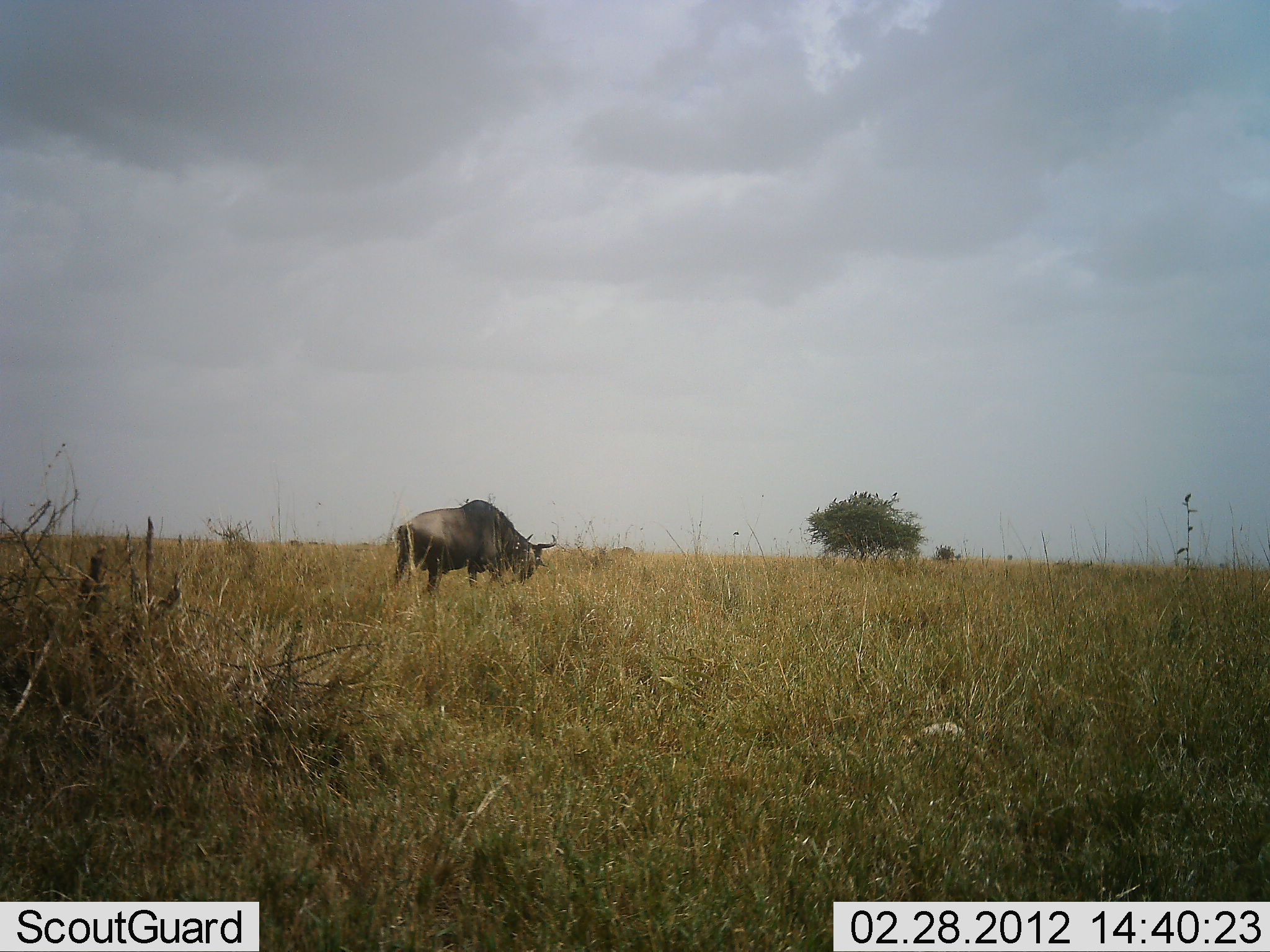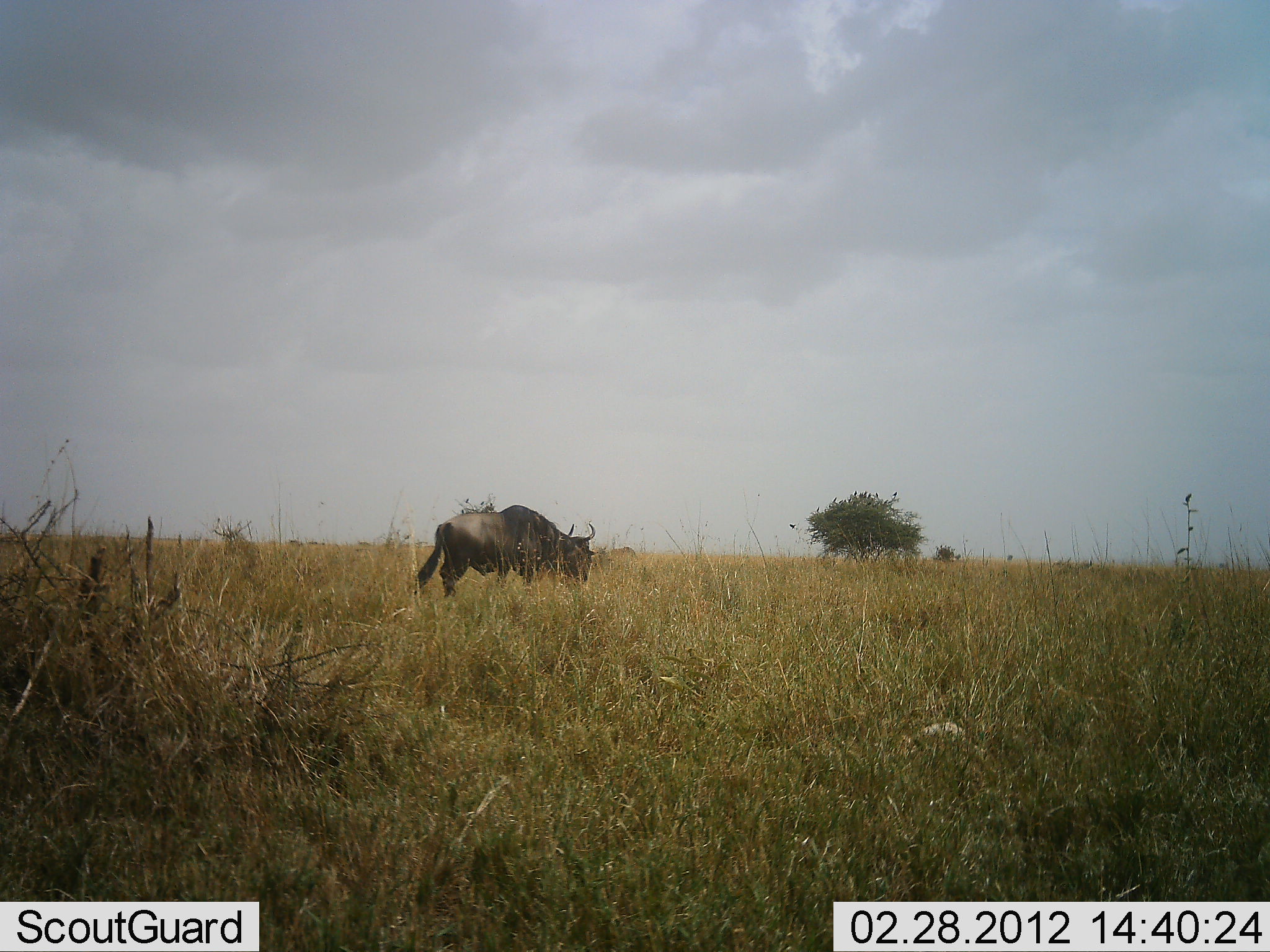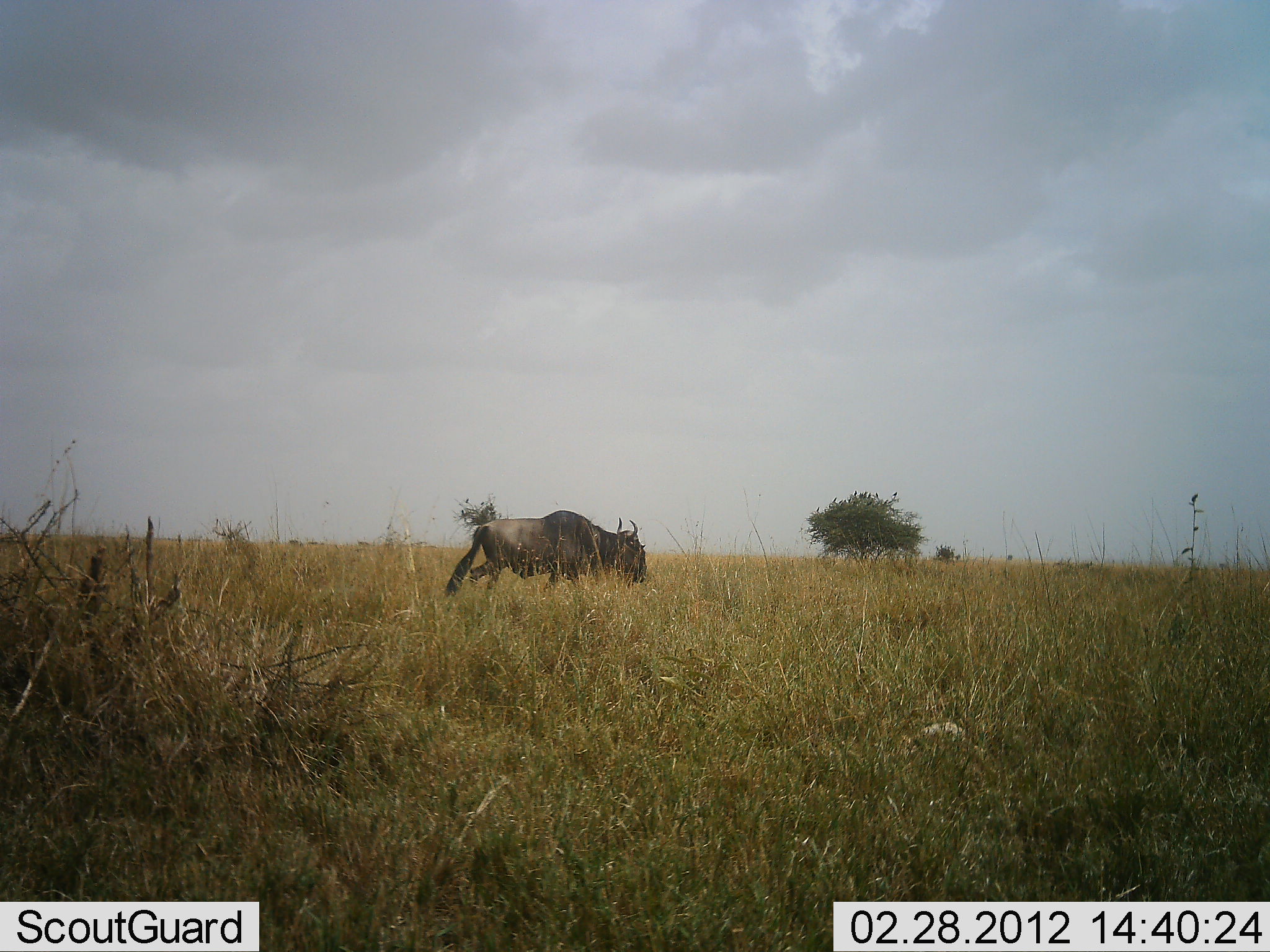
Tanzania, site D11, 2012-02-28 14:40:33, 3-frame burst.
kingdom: Animalia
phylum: Chordata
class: Mammalia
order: Artiodactyla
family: Bovidae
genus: Connochaetes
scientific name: Connochaetes taurinus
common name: blue wildebeest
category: wildebeest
Wildebeest (blue wildebeest) (Connochaetes taurinus), count 1. Behavior (volunteer vote fractions): standing 4%, resting 0%, moving 86%, interacting 0%. Young present (vote fraction): 0%. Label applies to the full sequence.